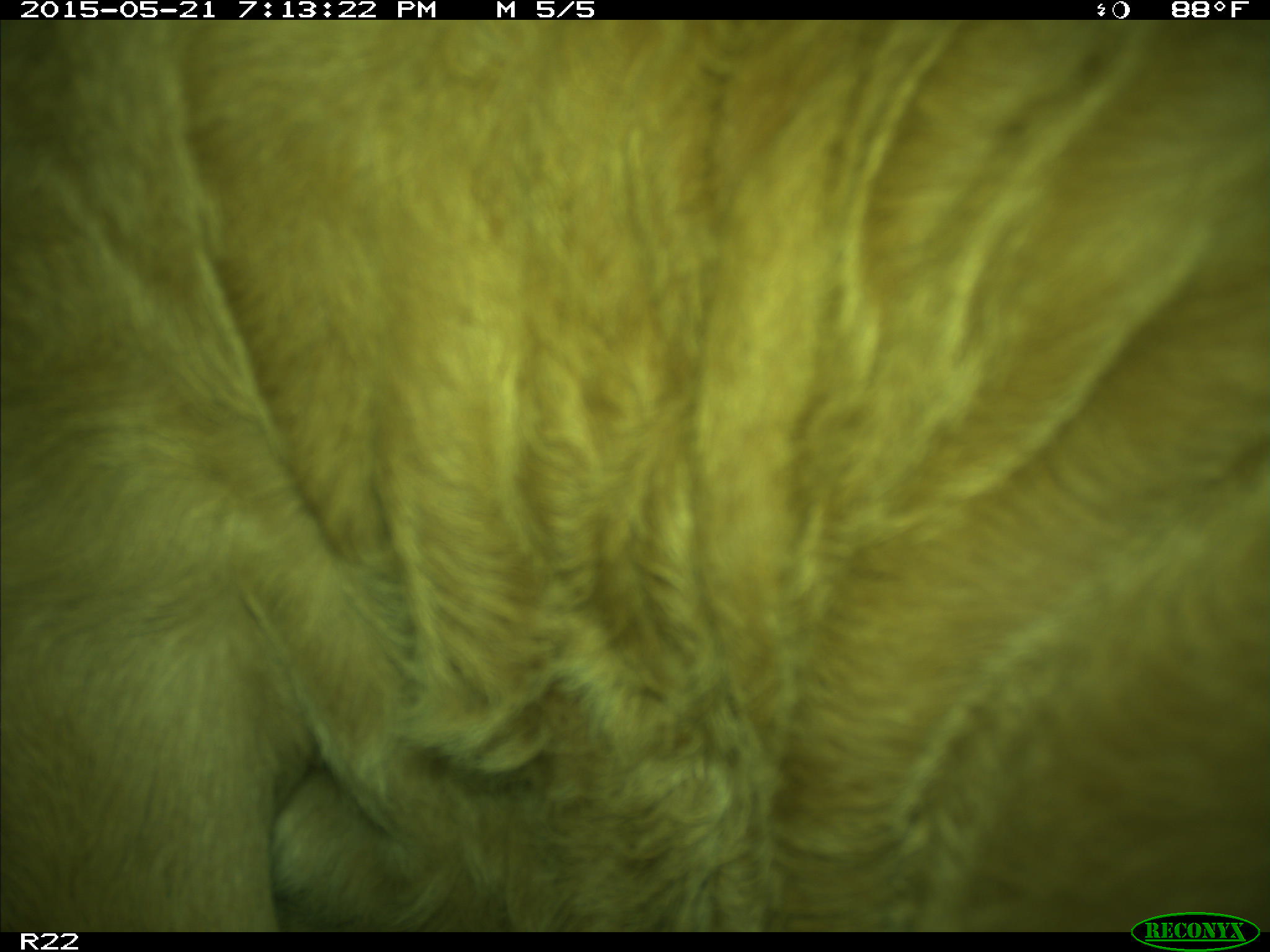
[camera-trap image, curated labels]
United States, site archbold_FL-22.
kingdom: Animalia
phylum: Chordata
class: Mammalia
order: Artiodactyla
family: Bovidae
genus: Bos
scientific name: Bos taurus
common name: domestic cow